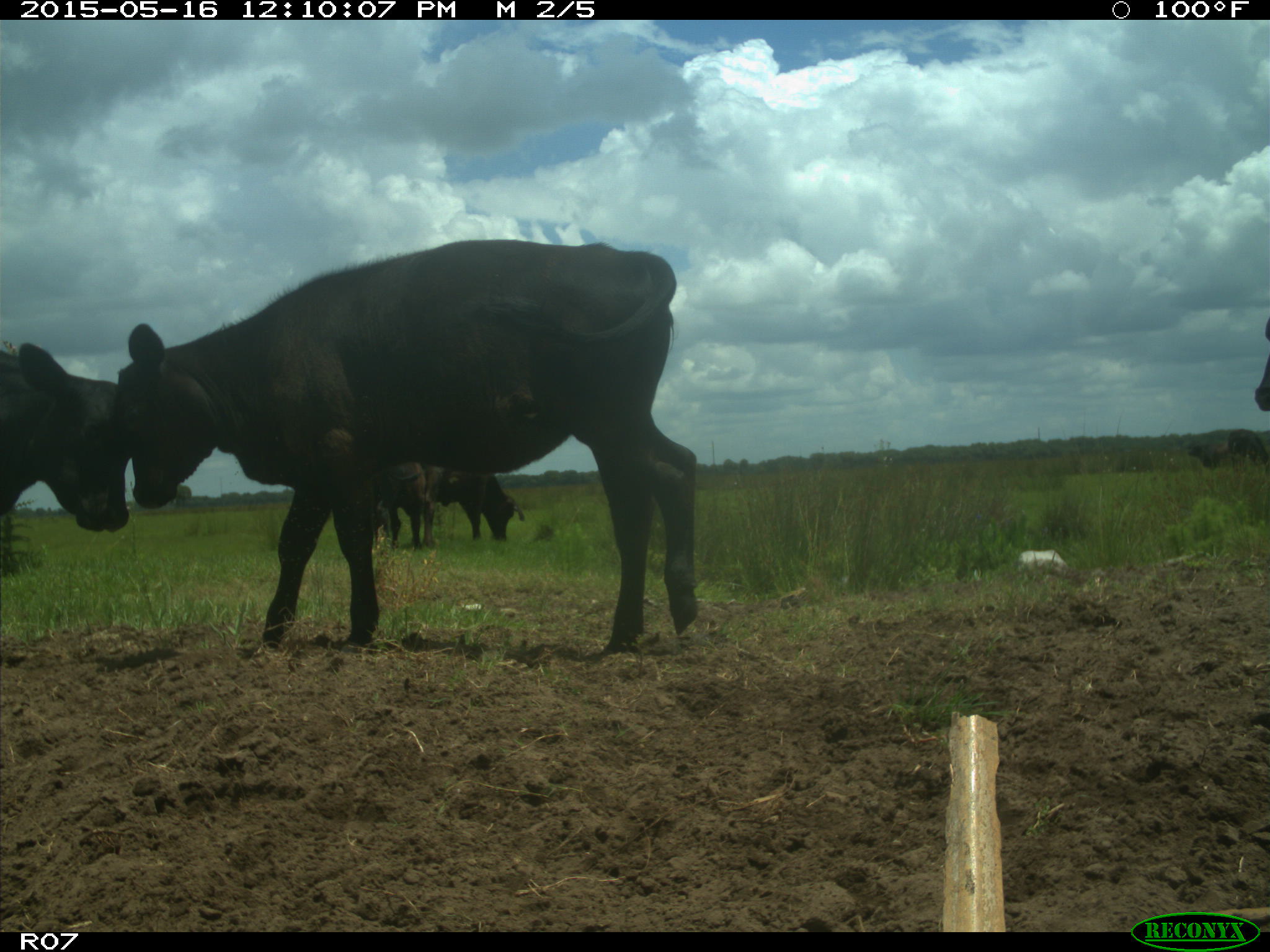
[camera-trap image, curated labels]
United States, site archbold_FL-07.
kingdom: Animalia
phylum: Chordata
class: Mammalia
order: Artiodactyla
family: Bovidae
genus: Bos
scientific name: Bos taurus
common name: domestic cow